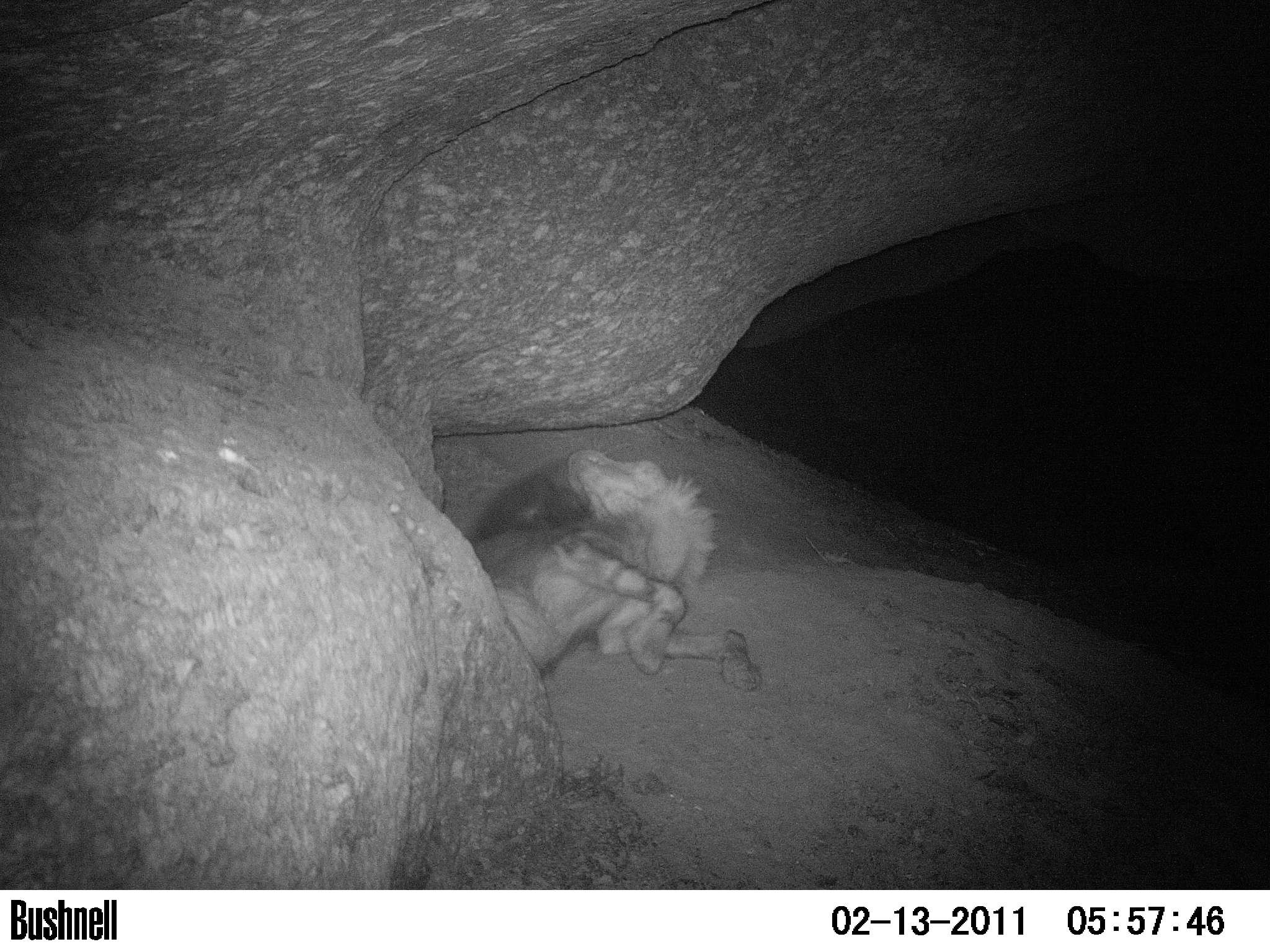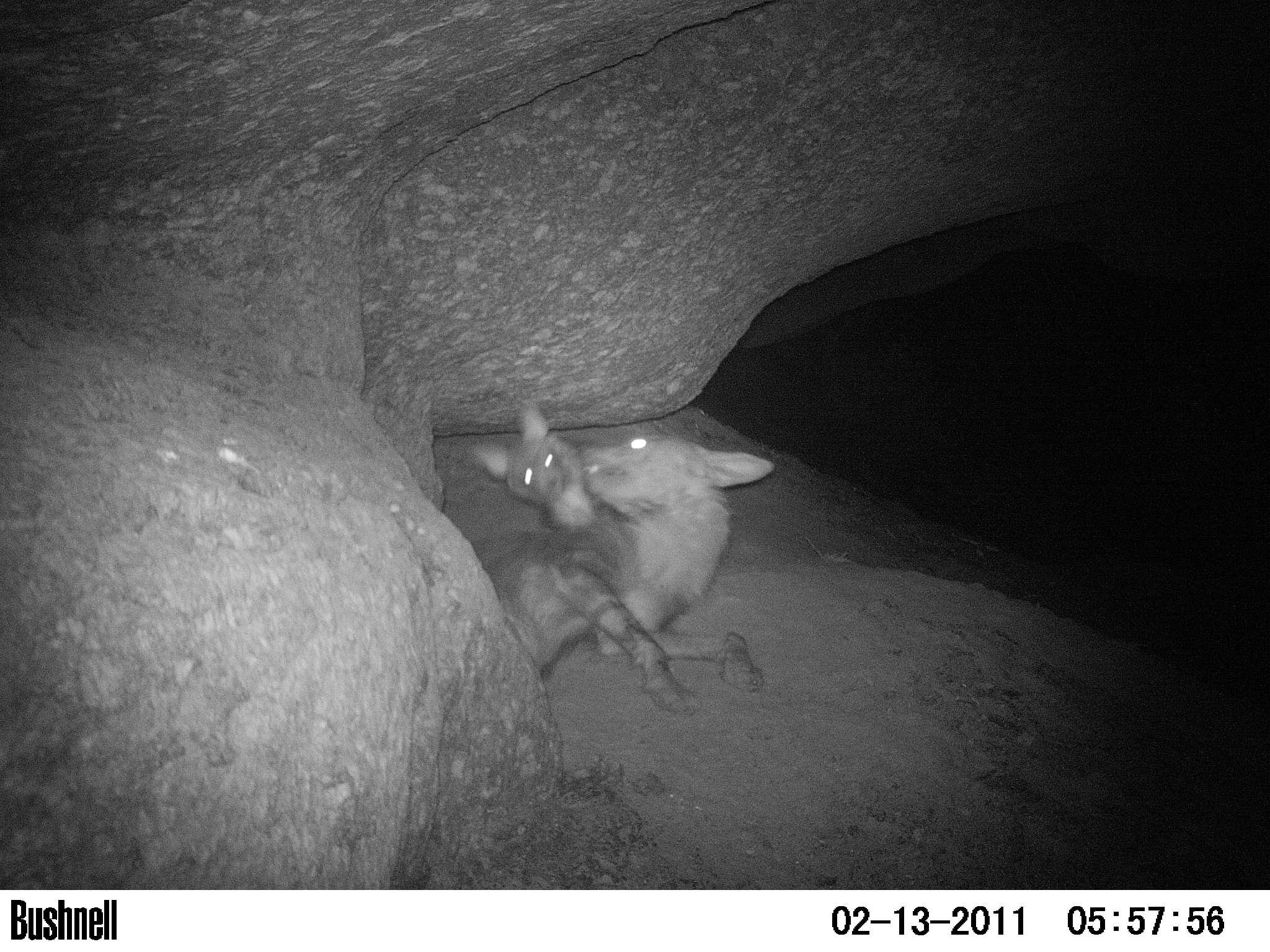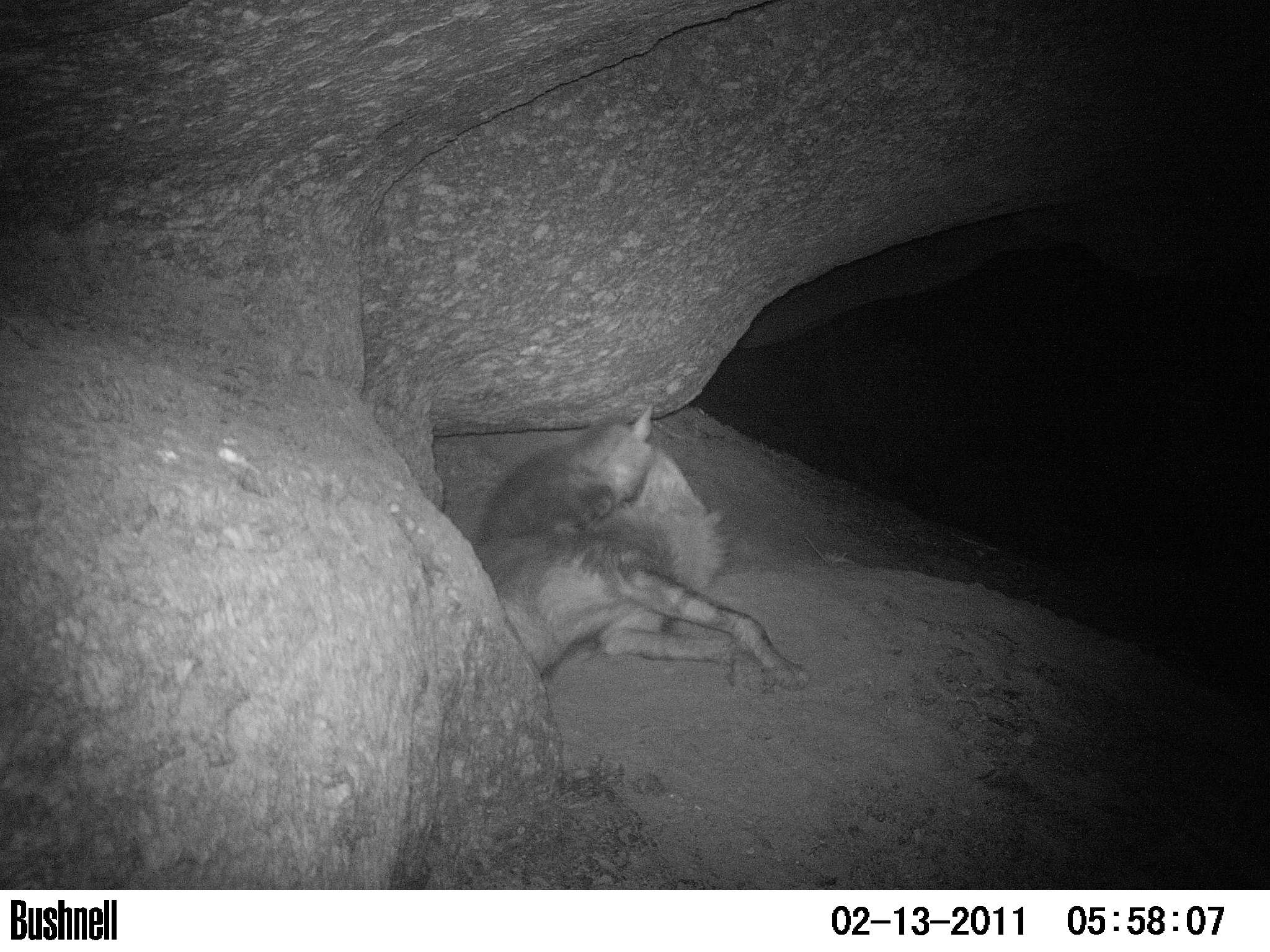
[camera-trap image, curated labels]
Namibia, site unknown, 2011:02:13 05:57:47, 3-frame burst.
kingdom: Animalia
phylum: Chordata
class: Mammalia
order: Carnivora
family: Hyaenidae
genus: Parahyaena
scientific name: Parahyaena brunnea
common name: brown hyena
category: hyaena brunnea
Hyaena brunnea (brown hyena) (Parahyaena brunnea).